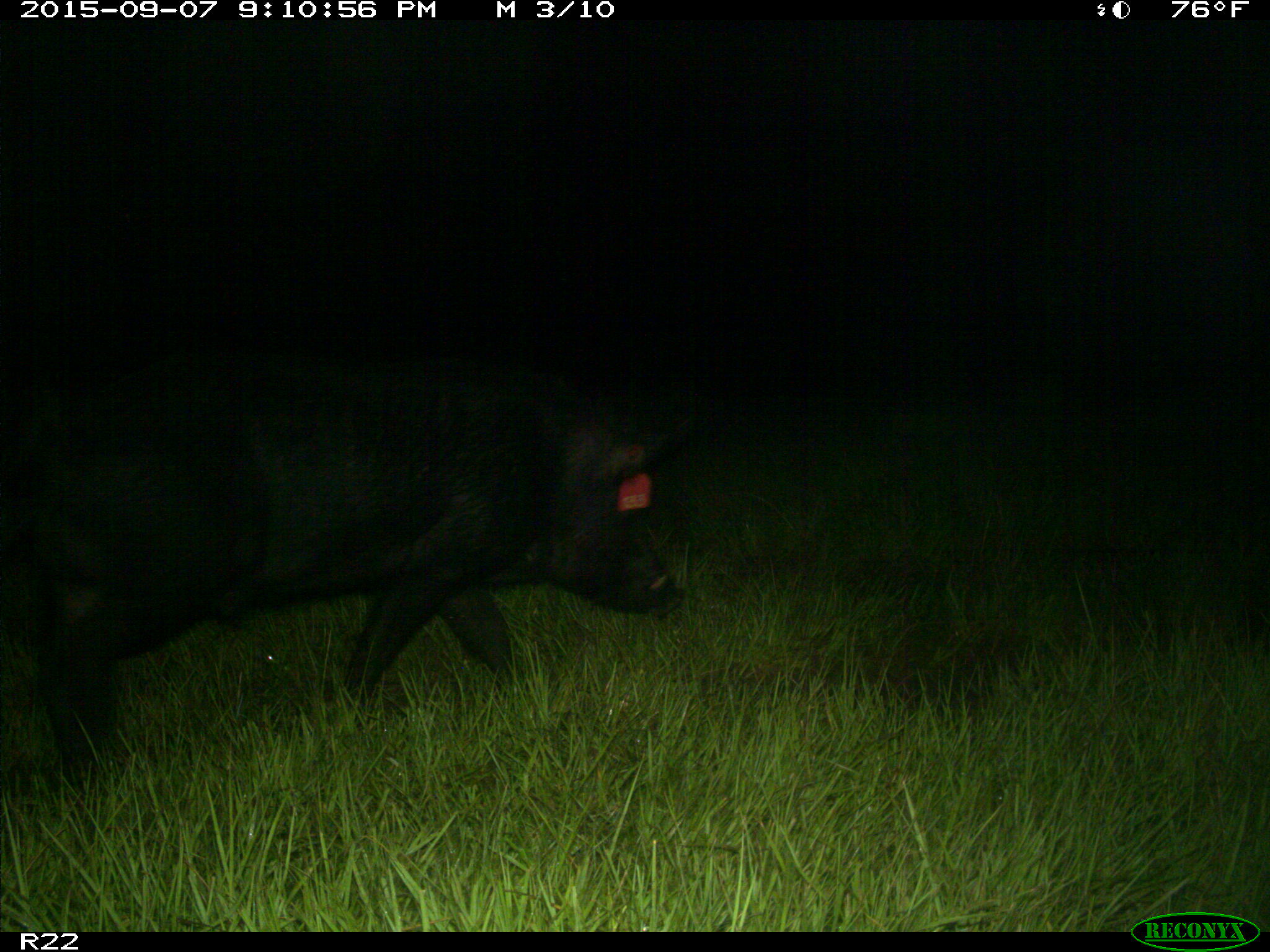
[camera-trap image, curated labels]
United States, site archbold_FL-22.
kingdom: Animalia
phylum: Chordata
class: Mammalia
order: Artiodactyla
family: Suidae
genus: Sus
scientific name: Sus scrofa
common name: wild boar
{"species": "Sus scrofa (wild boar)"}